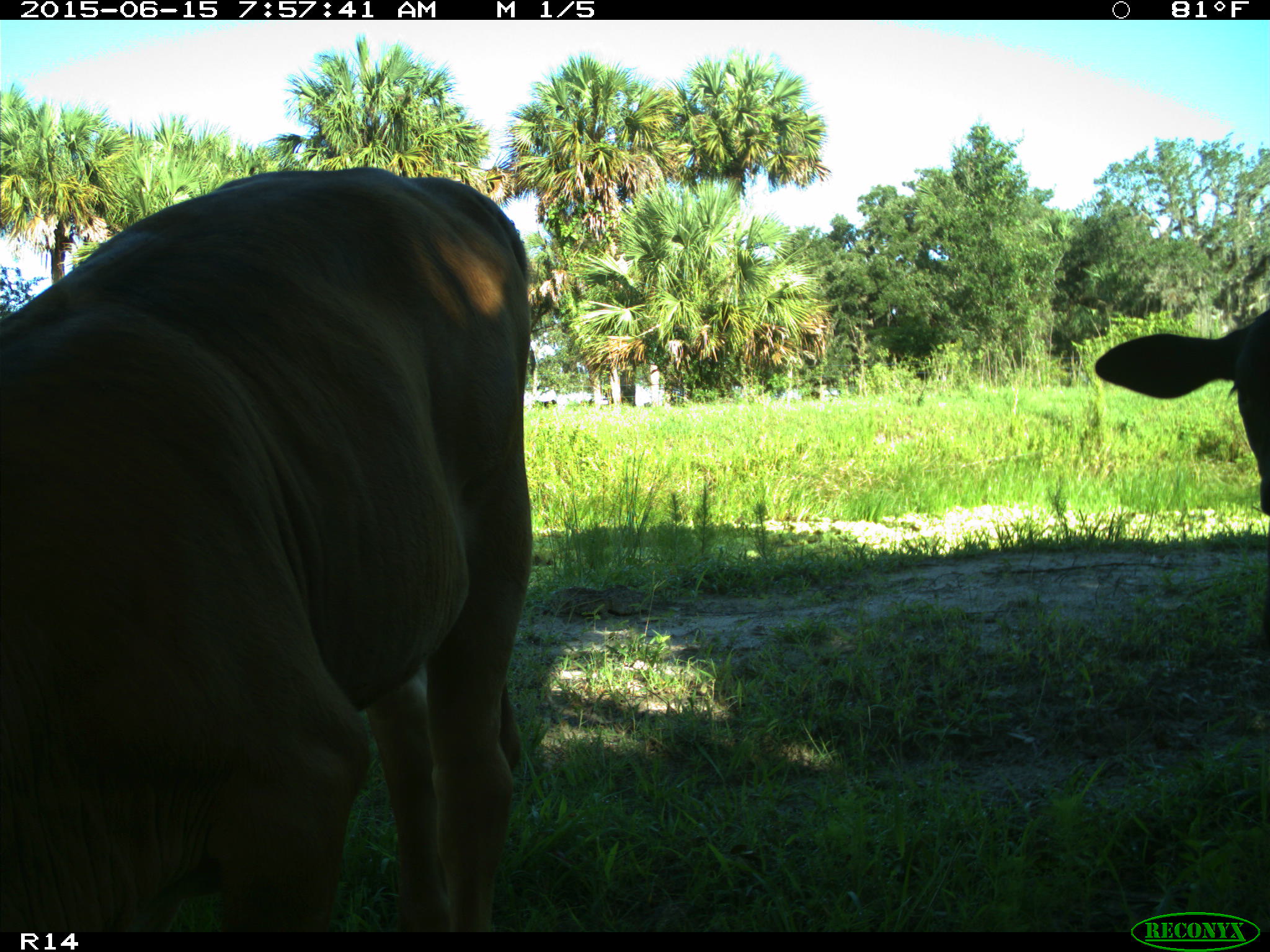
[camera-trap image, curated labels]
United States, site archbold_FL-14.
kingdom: Animalia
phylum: Chordata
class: Mammalia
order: Artiodactyla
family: Bovidae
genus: Bos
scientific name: Bos taurus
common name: domestic cow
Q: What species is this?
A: Bos taurus (domestic cow).